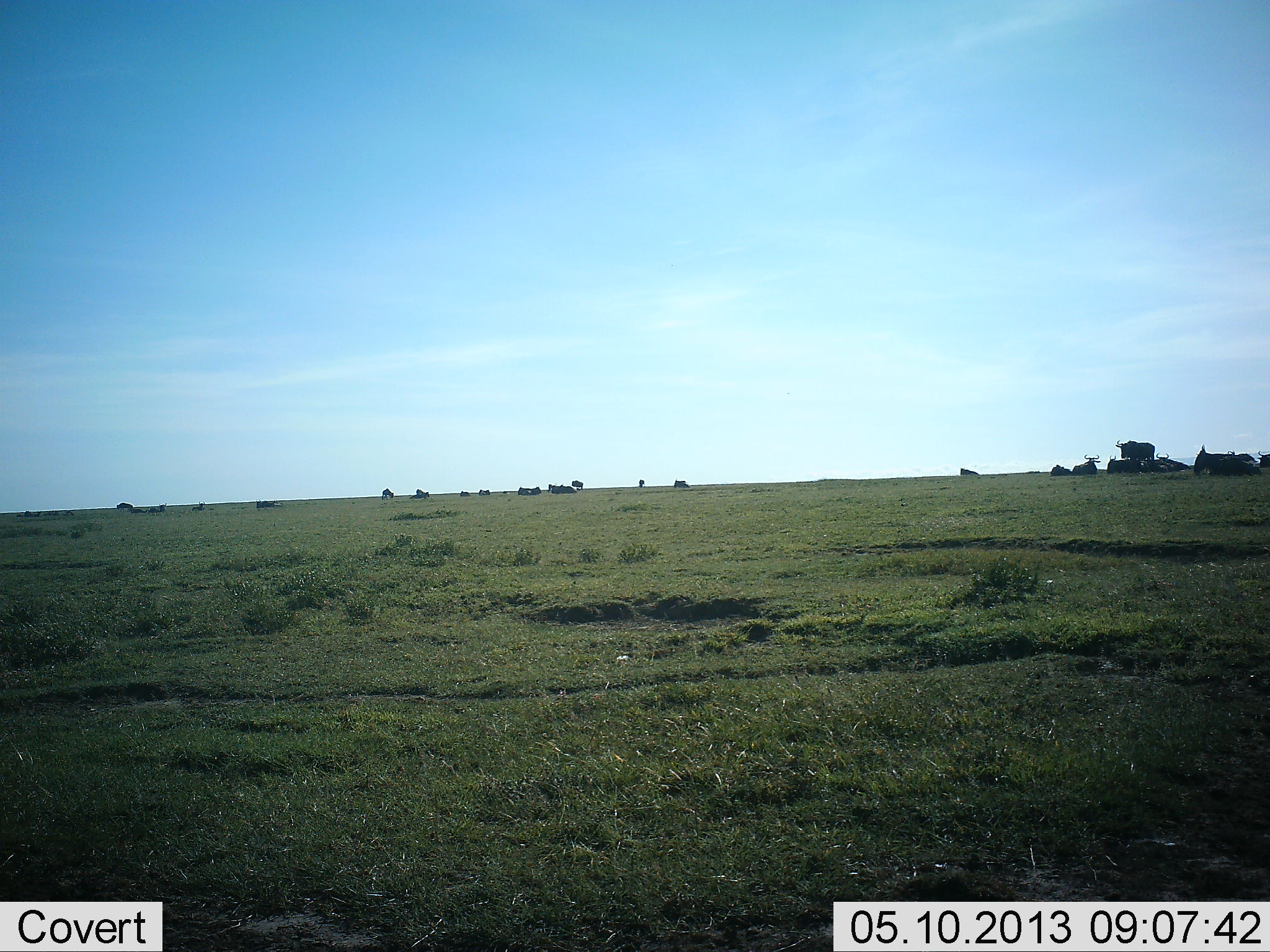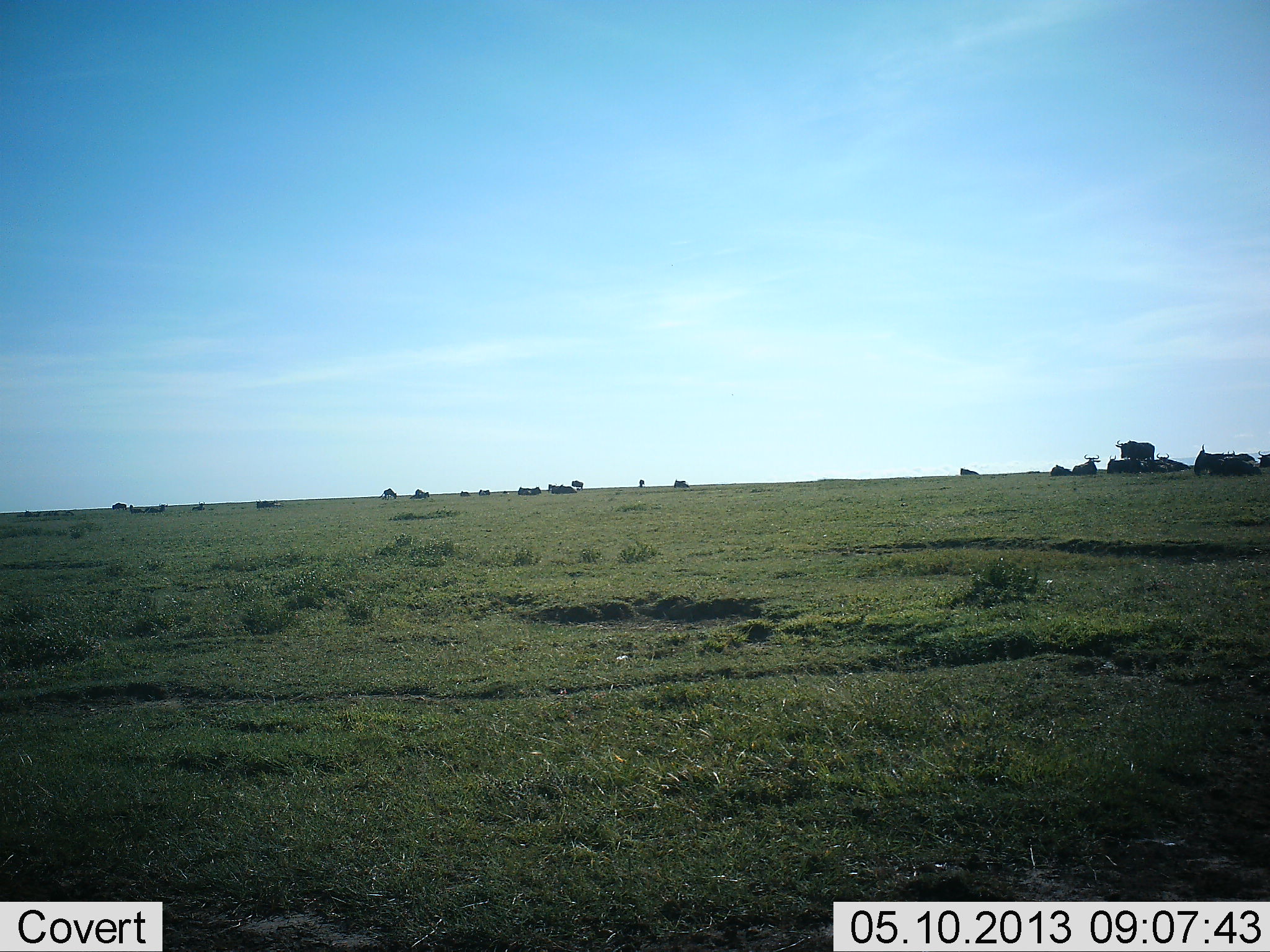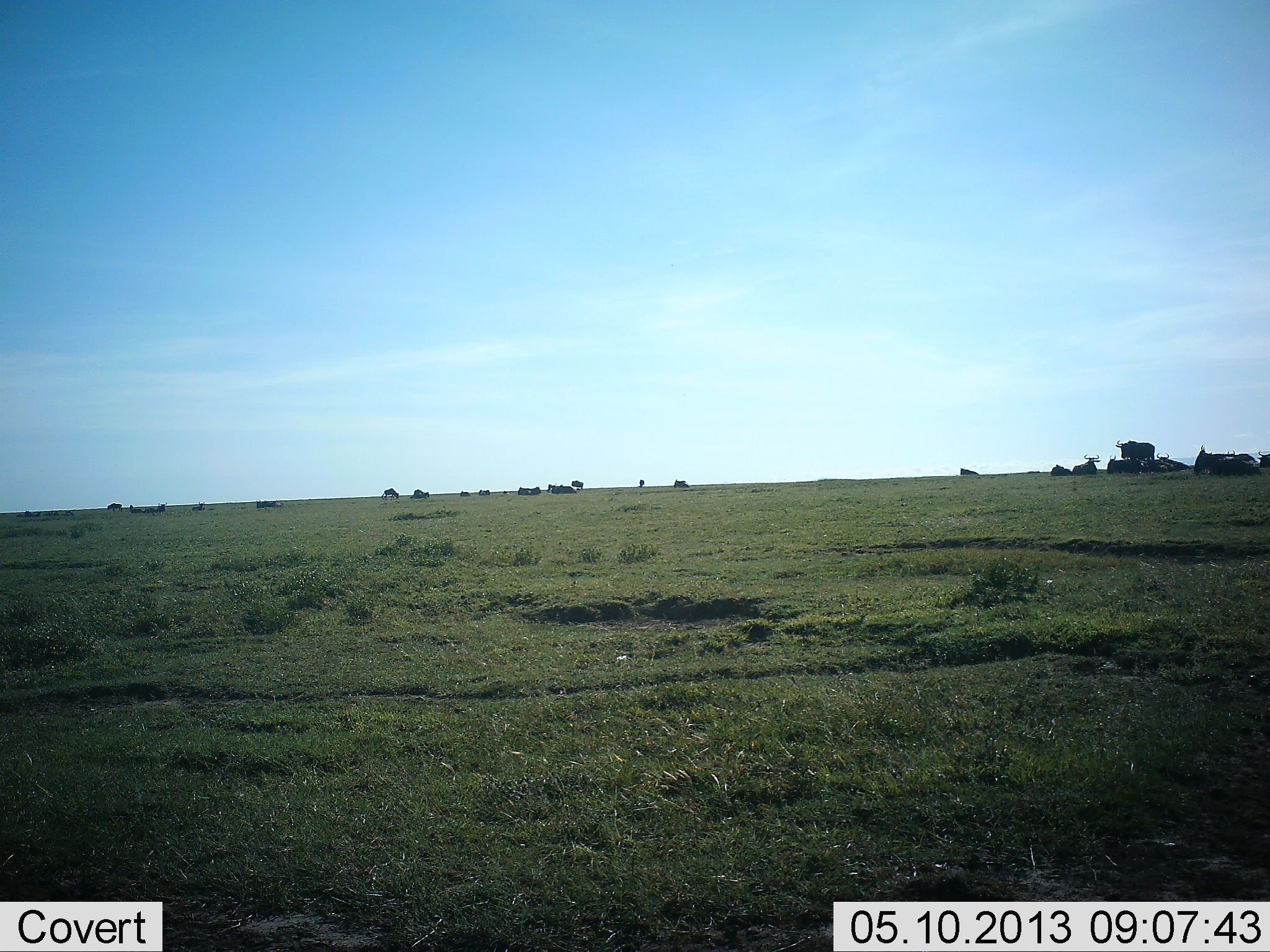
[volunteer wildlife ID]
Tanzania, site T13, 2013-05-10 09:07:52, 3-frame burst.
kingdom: Animalia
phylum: Chordata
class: Mammalia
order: Artiodactyla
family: Bovidae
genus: Connochaetes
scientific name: Connochaetes taurinus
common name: blue wildebeest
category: wildebeest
Wildebeest (blue wildebeest) (Connochaetes taurinus), count 11-50. Behavior (volunteer vote fractions): standing 83%, resting 100%, moving 50%, interacting 0%. Young present (vote fraction): 0%. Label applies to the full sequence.